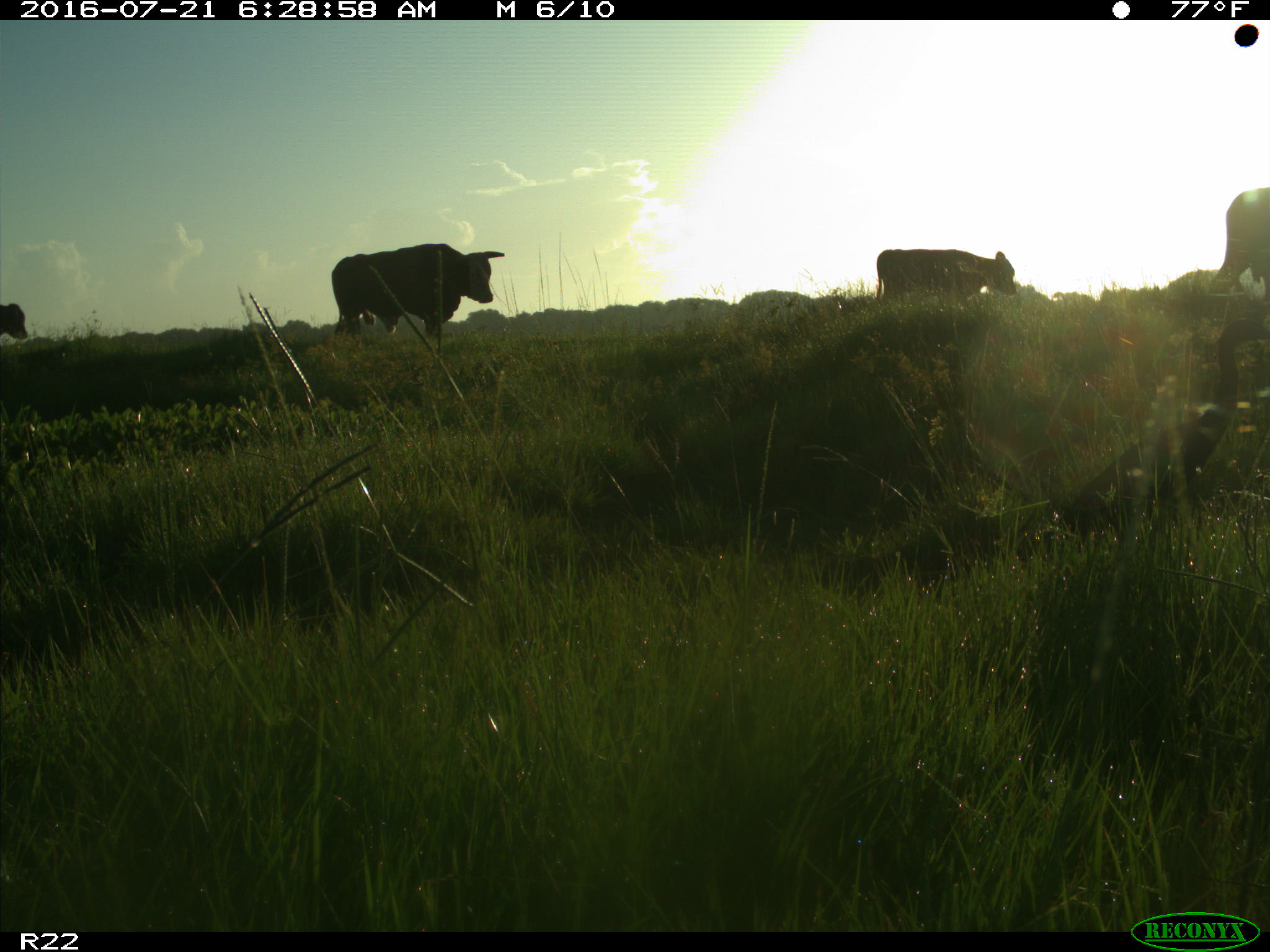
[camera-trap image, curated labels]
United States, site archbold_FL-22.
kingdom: Animalia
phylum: Chordata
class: Mammalia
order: Artiodactyla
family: Bovidae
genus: Bos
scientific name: Bos taurus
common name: domestic cow